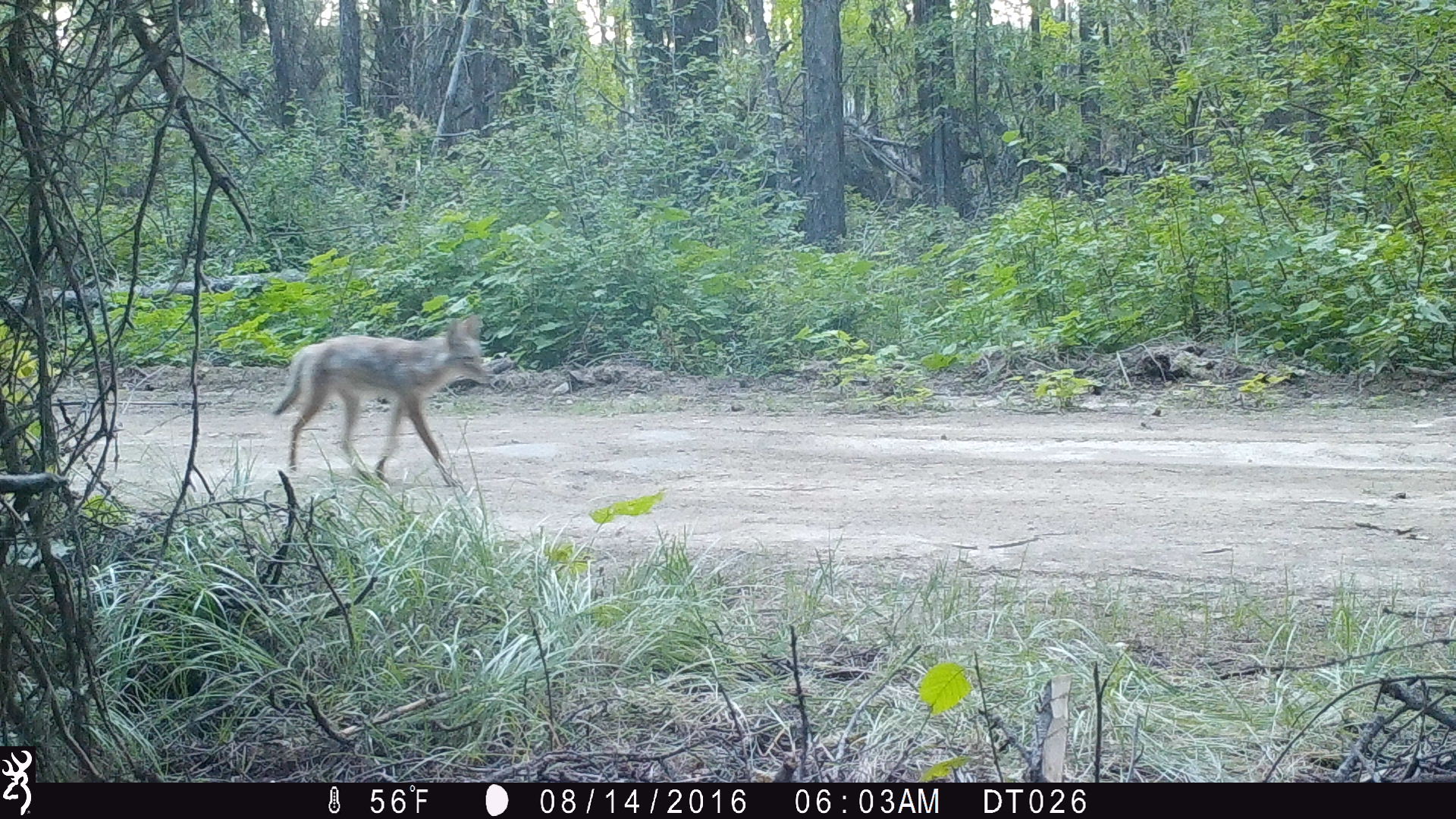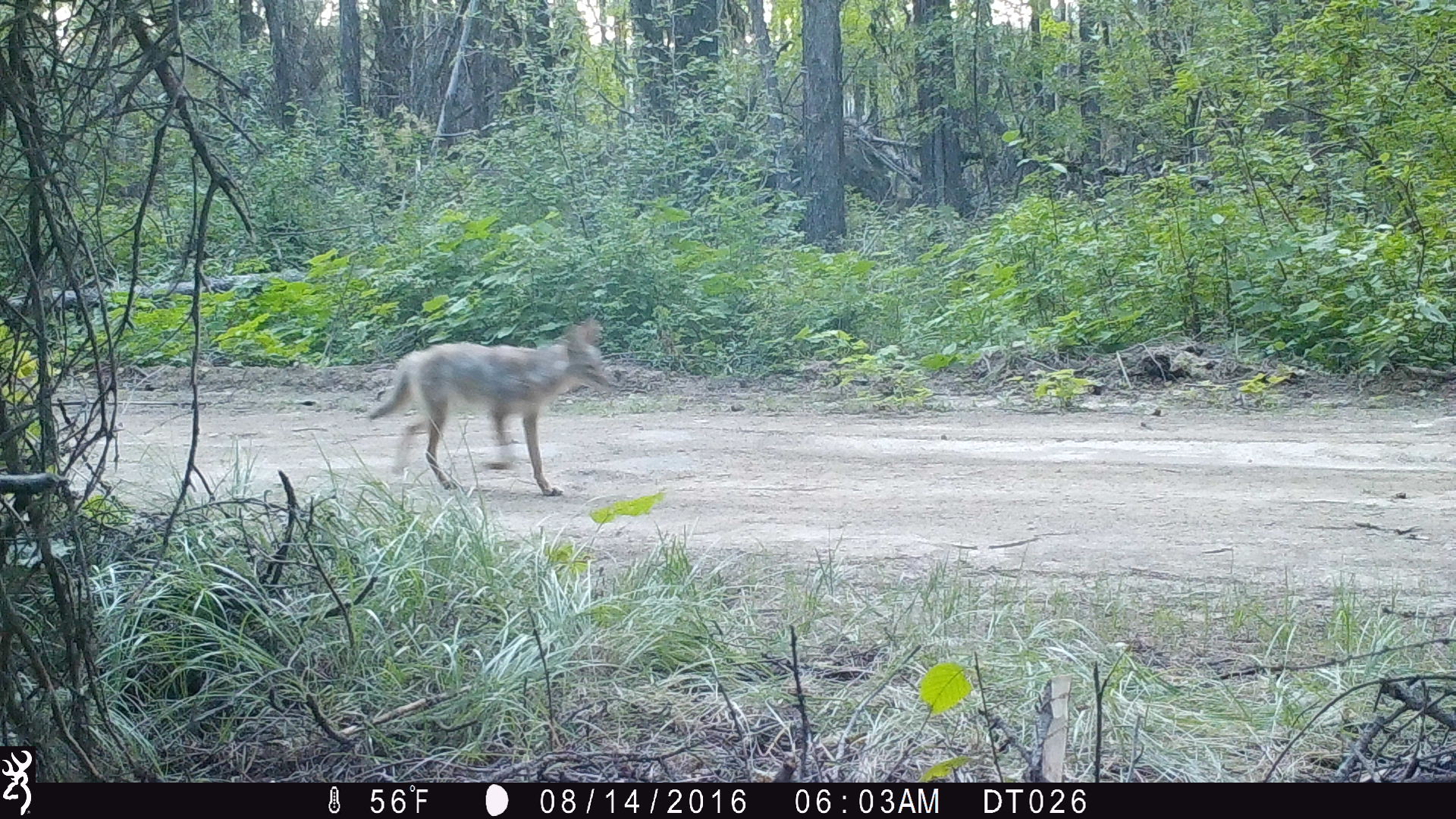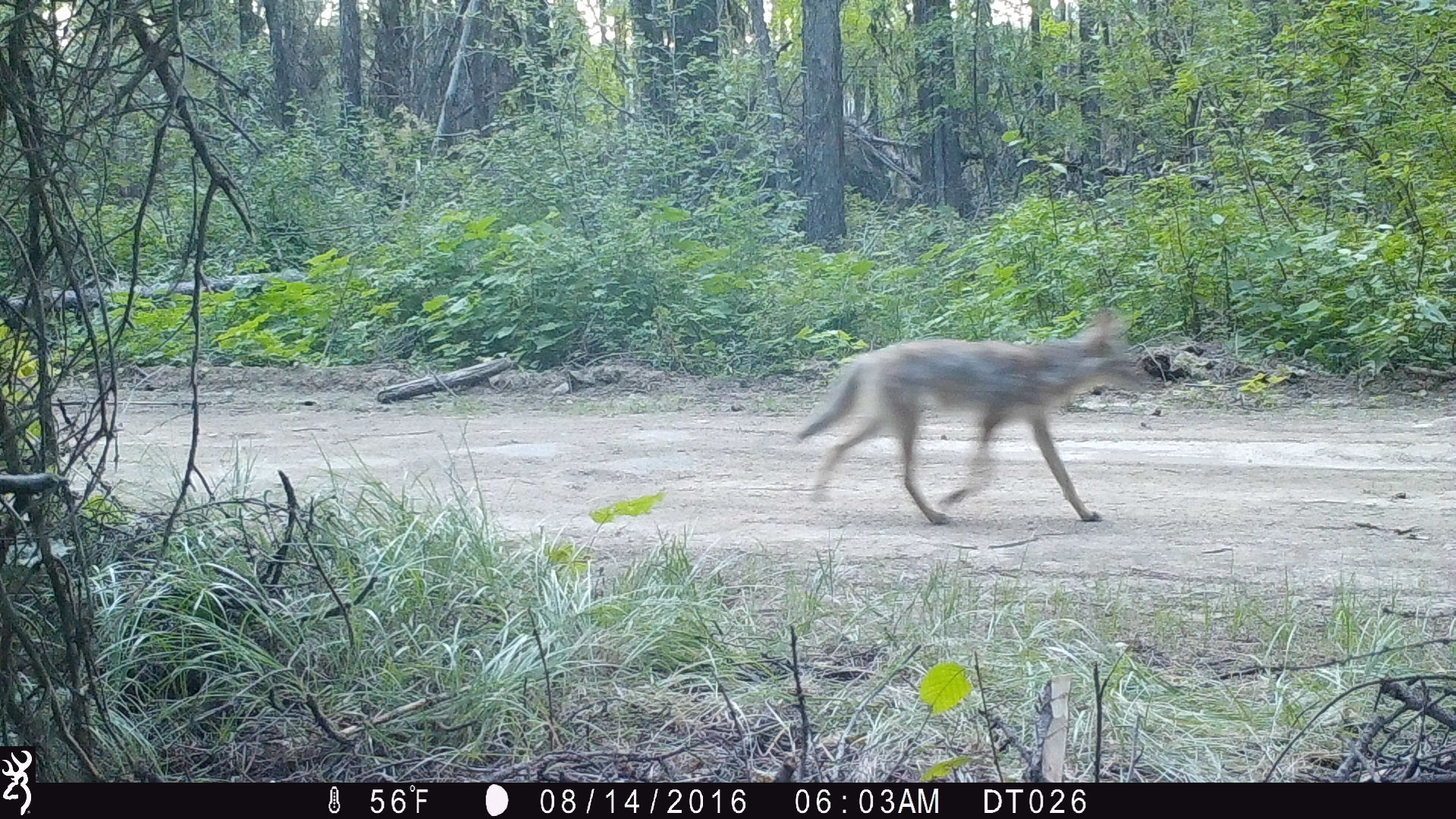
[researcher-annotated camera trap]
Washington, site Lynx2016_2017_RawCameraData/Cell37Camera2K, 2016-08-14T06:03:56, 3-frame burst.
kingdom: Animalia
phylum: Chordata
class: Mammalia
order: Carnivora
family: Canidae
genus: Canis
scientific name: Canis latrans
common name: coyote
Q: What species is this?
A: Canis latrans (coyote).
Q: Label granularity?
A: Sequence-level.